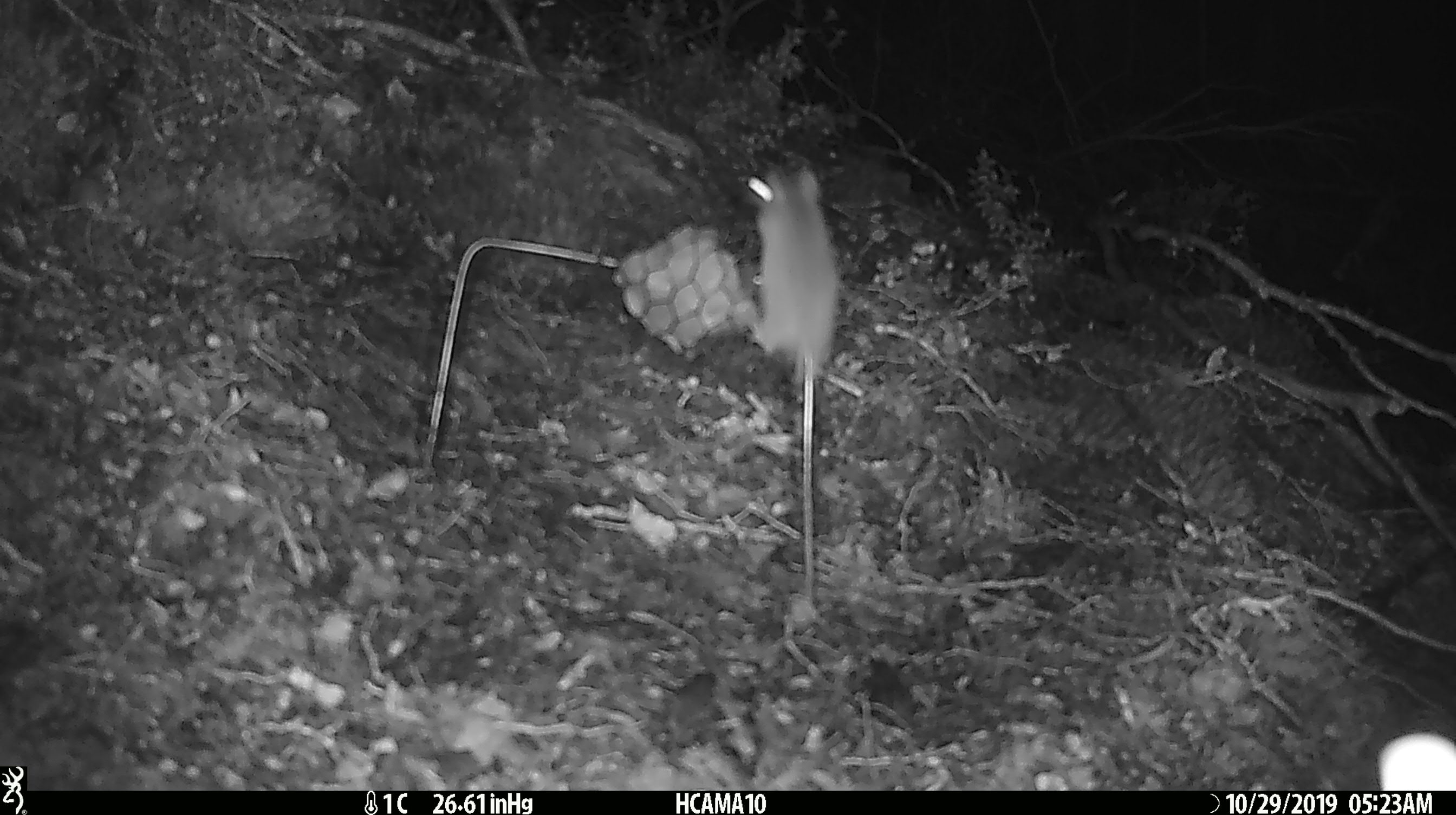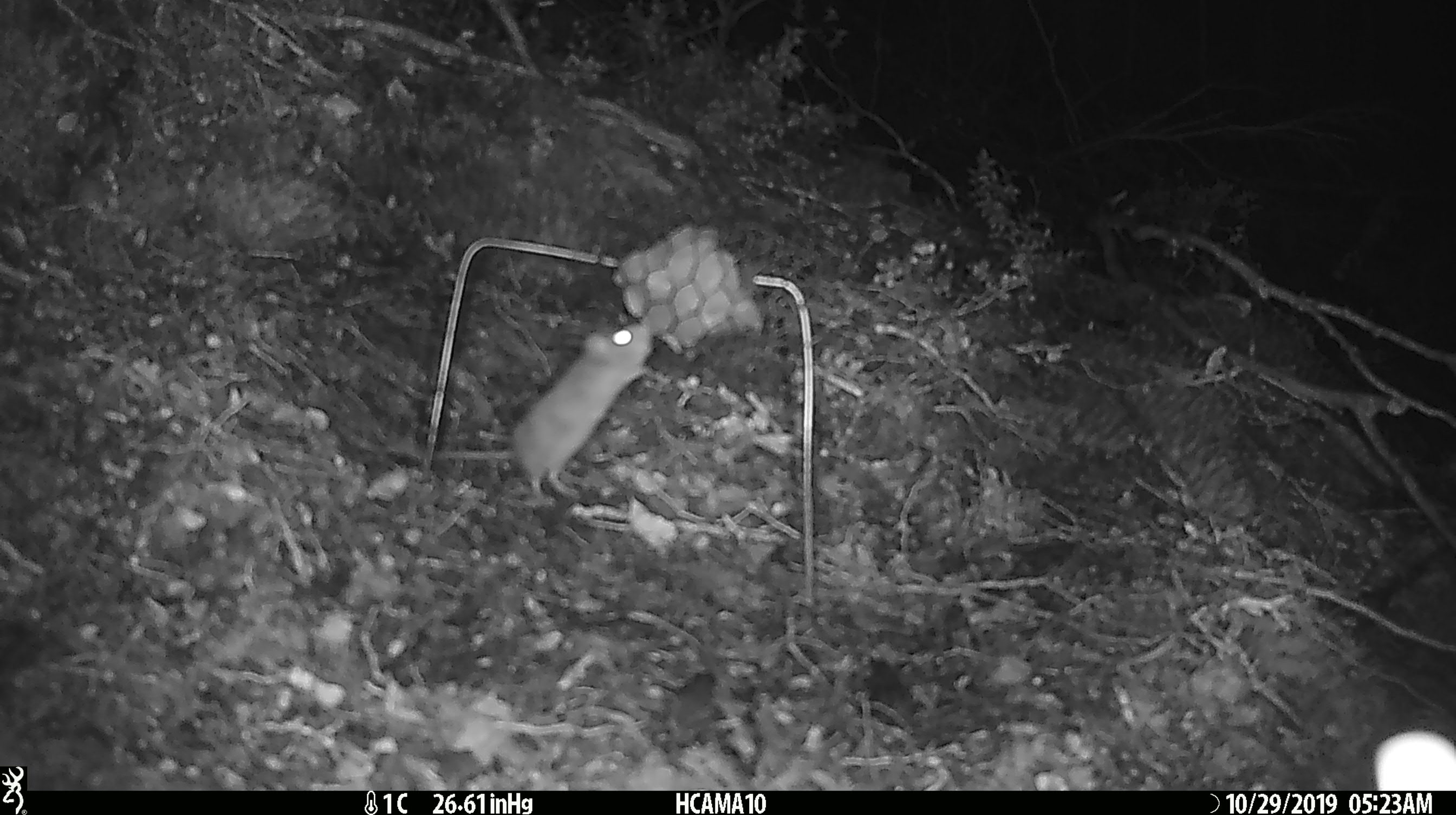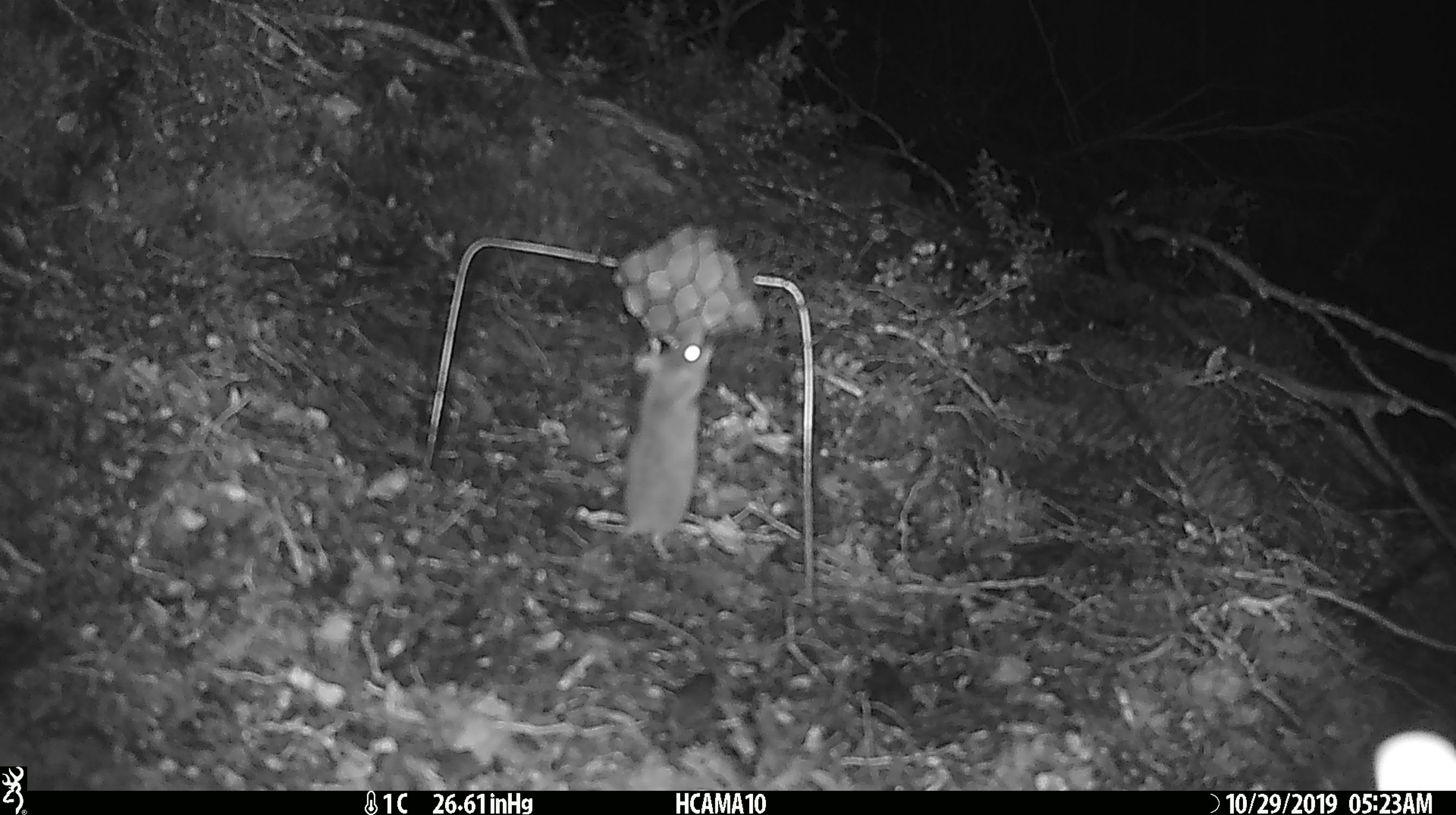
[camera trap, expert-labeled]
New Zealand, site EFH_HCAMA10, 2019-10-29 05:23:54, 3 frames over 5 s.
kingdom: Animalia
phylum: Chordata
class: Mammalia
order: Rodentia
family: Muridae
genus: Mus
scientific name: Mus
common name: mouse